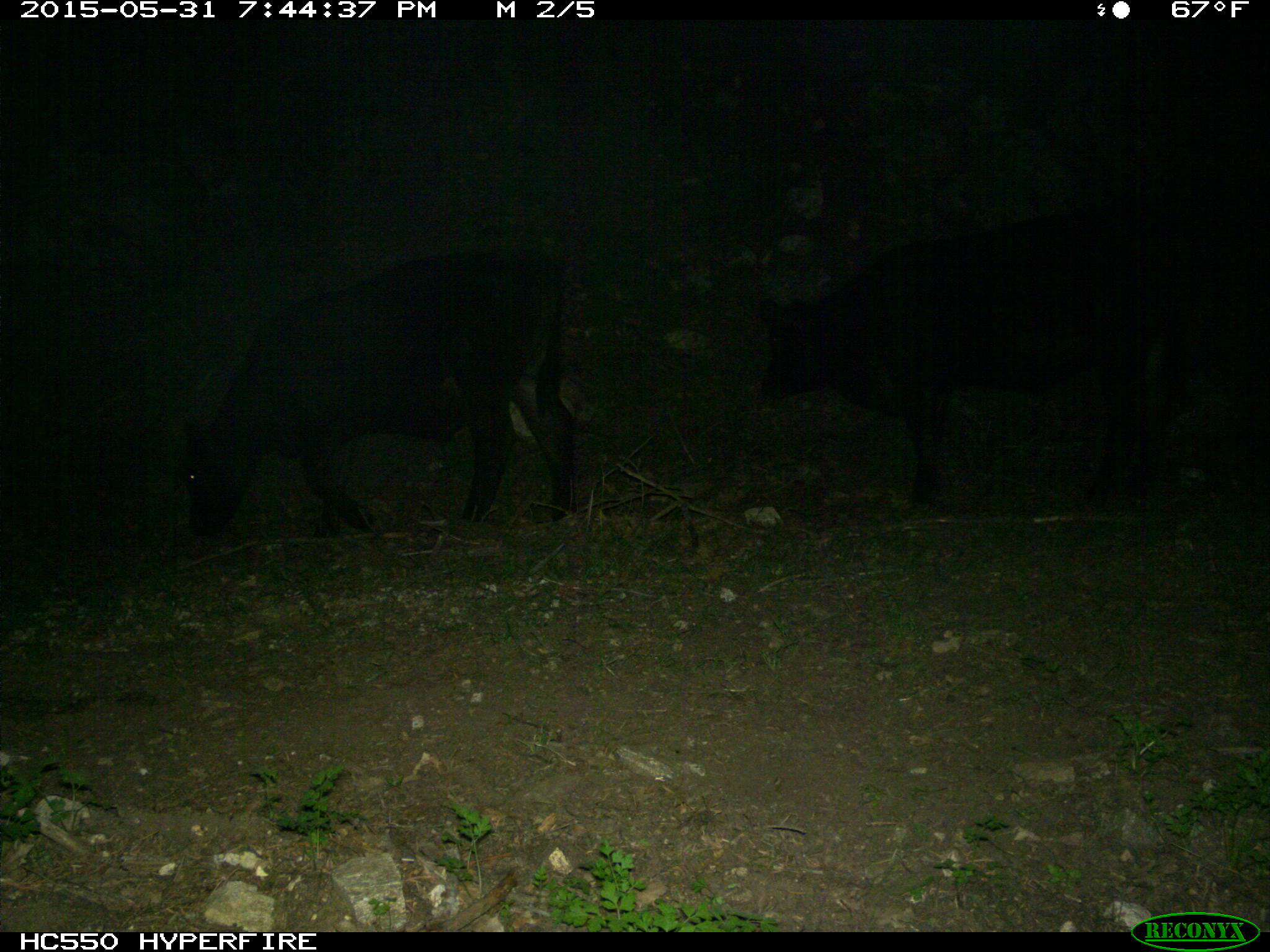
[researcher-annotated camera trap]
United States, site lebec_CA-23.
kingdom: Animalia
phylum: Chordata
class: Mammalia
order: Artiodactyla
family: Bovidae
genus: Bos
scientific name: Bos taurus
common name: domestic cow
Bos taurus (domestic cow).